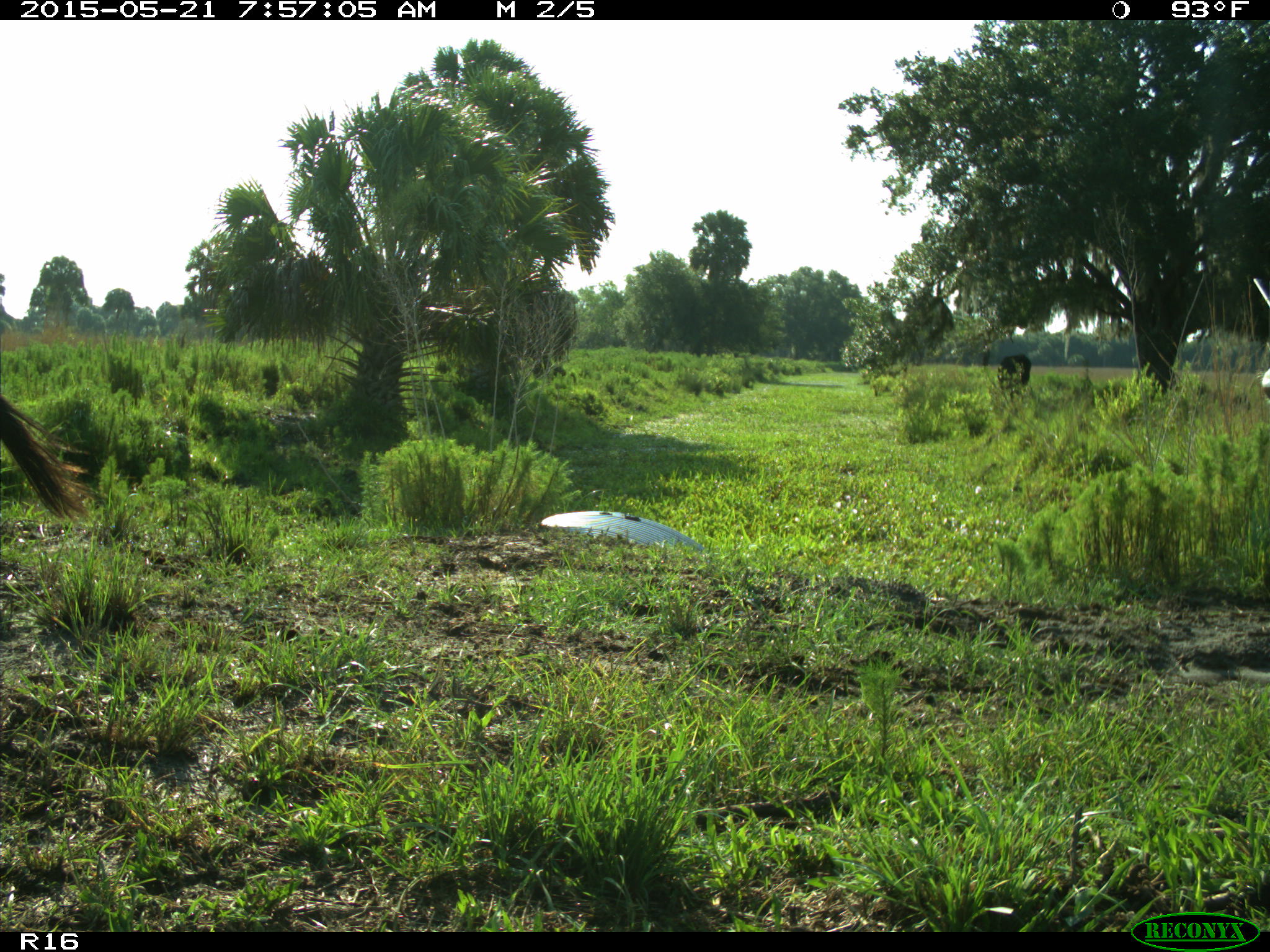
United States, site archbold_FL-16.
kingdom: Animalia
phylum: Chordata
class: Mammalia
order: Artiodactyla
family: Bovidae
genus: Bos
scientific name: Bos taurus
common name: domestic cow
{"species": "Bos taurus (domestic cow)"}